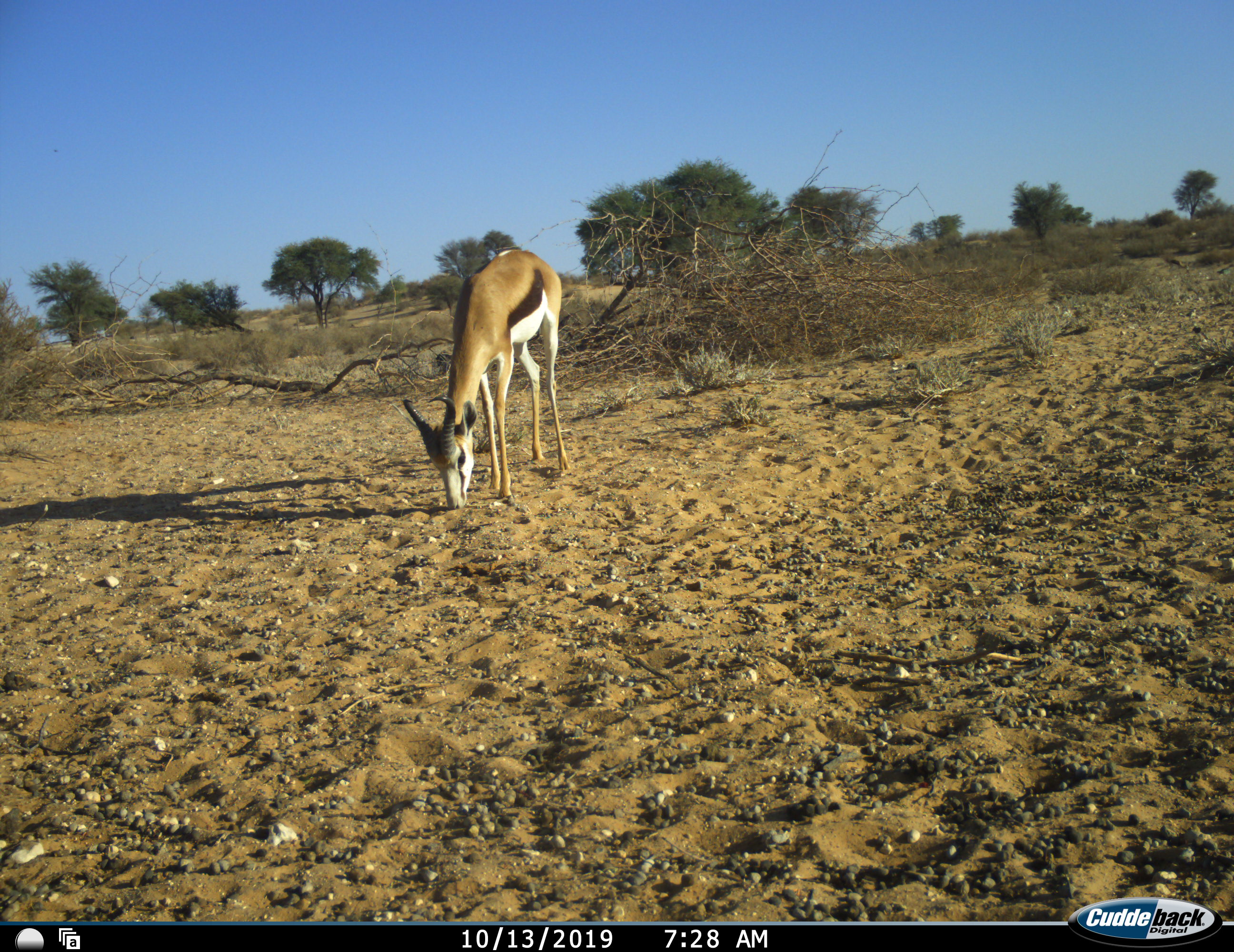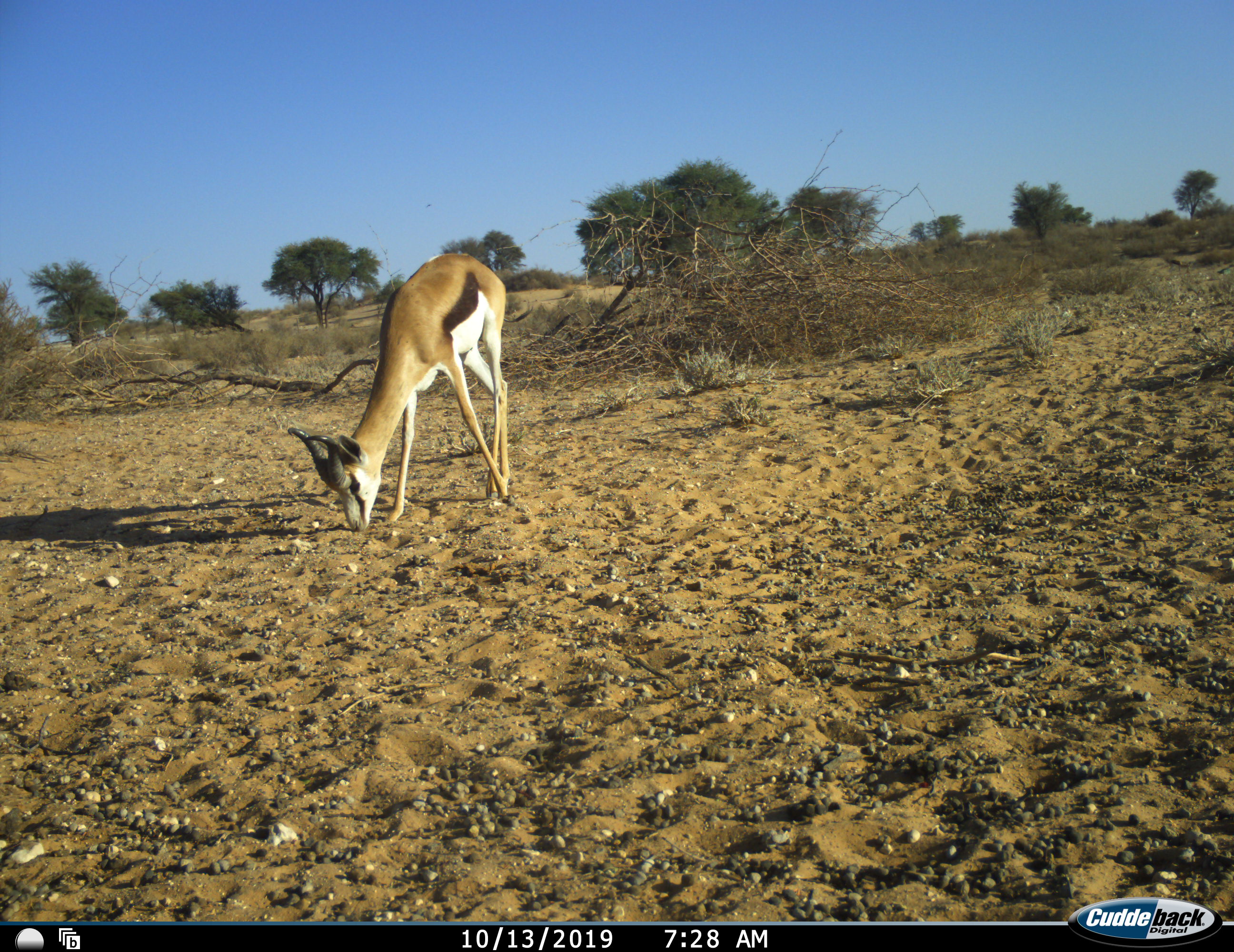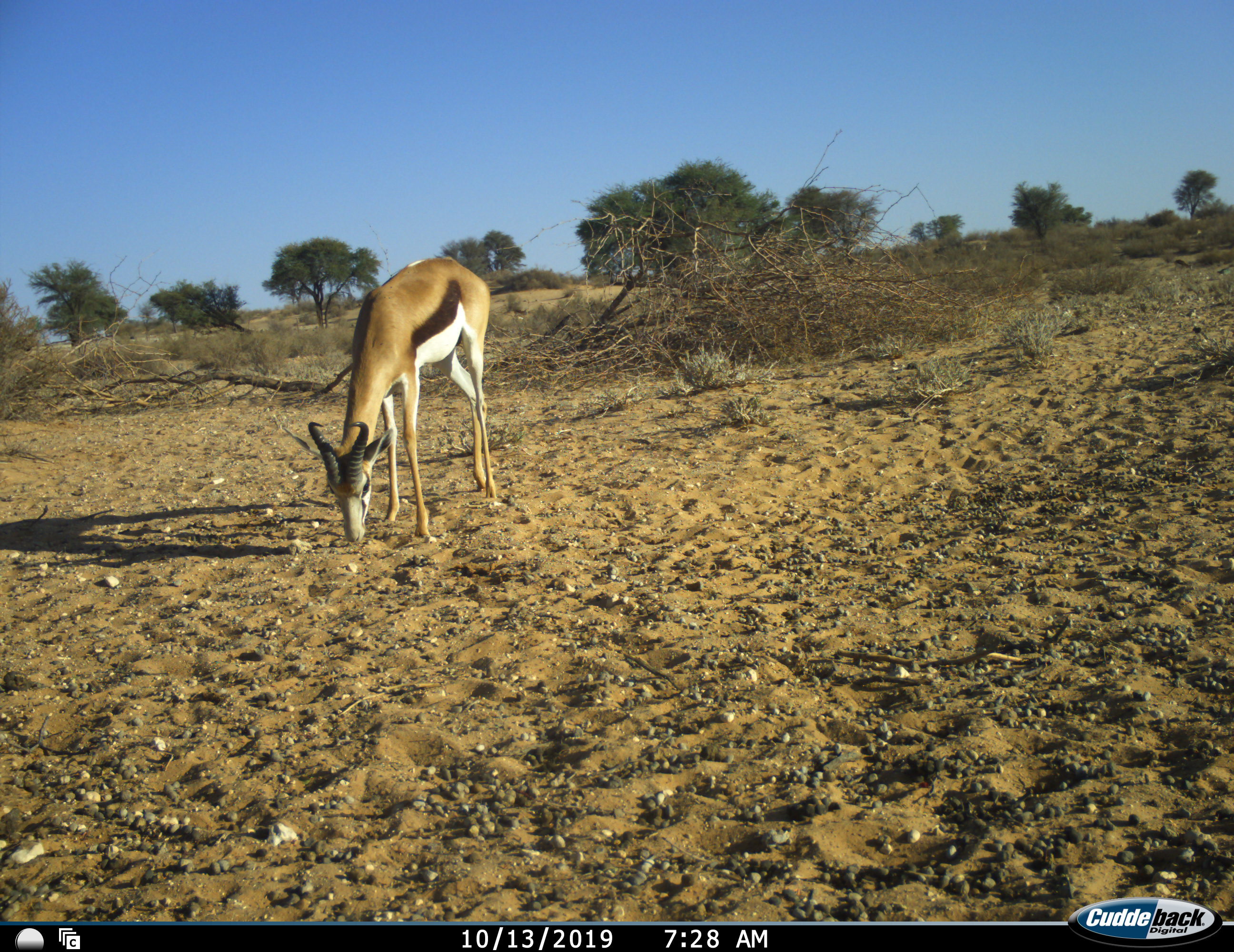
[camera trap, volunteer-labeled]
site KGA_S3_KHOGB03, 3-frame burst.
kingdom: Animalia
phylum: Chordata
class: Mammalia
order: Artiodactyla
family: Bovidae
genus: Antidorcas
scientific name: Antidorcas marsupialis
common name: springbok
Springbok (Antidorcas marsupialis), count 1. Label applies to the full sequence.